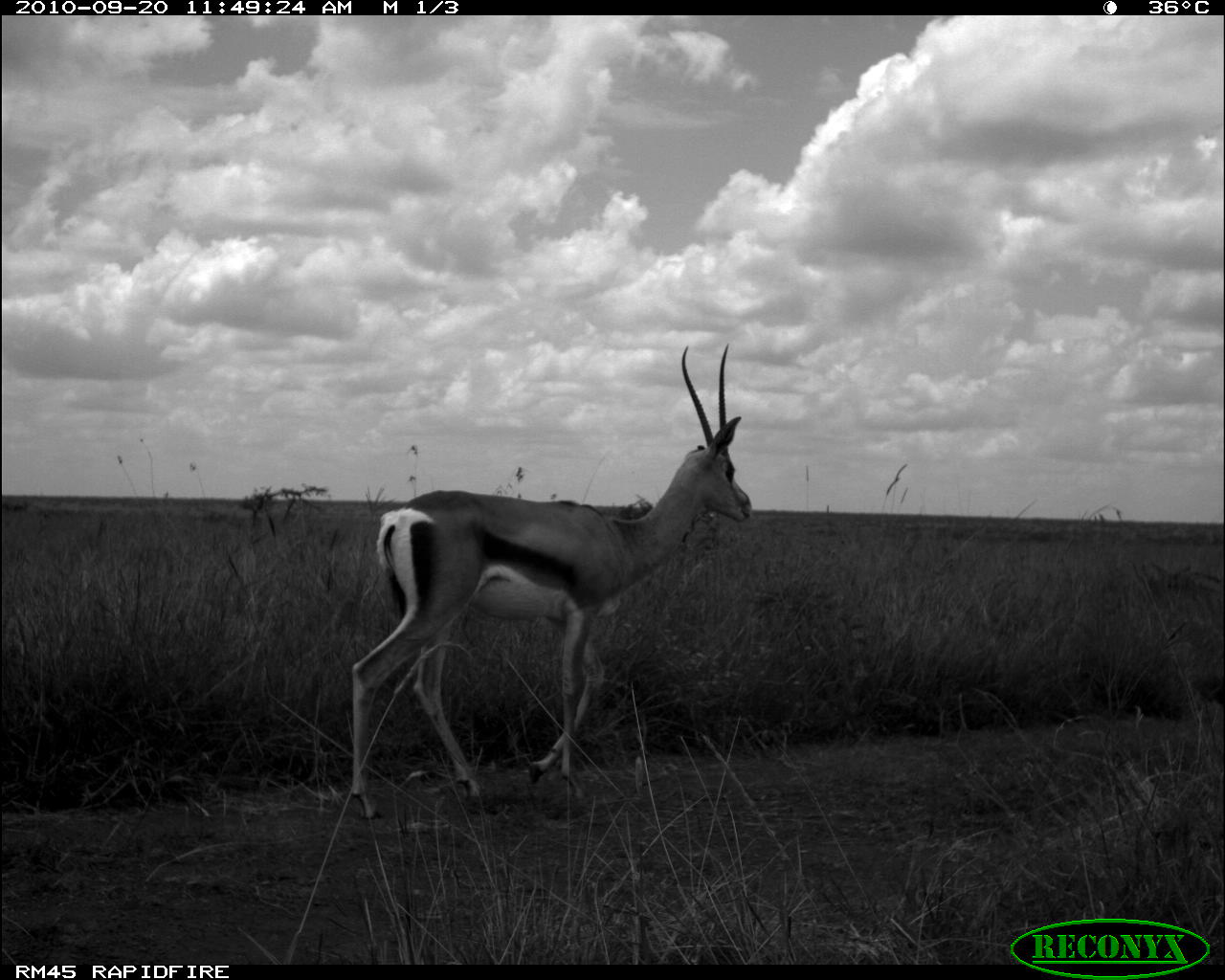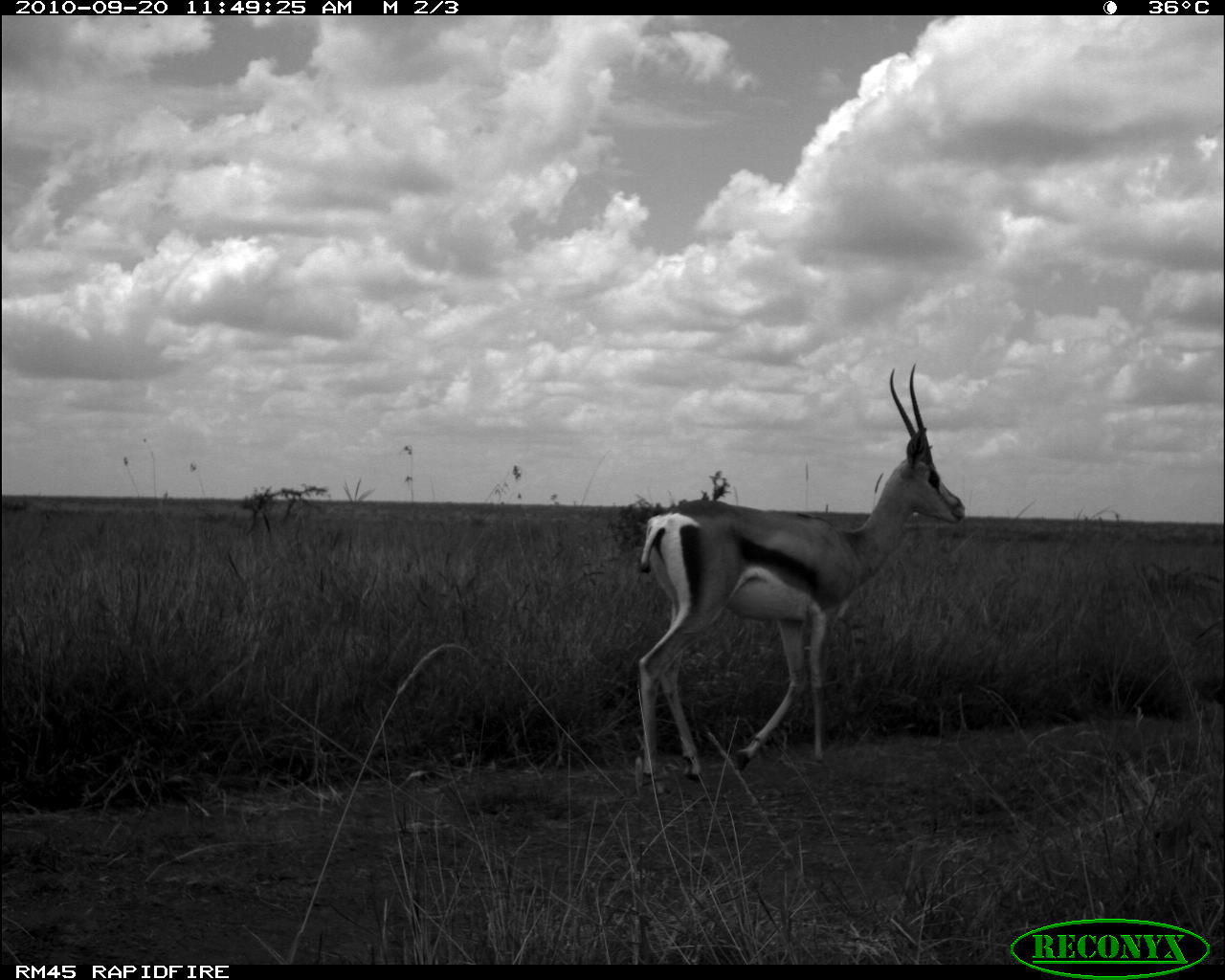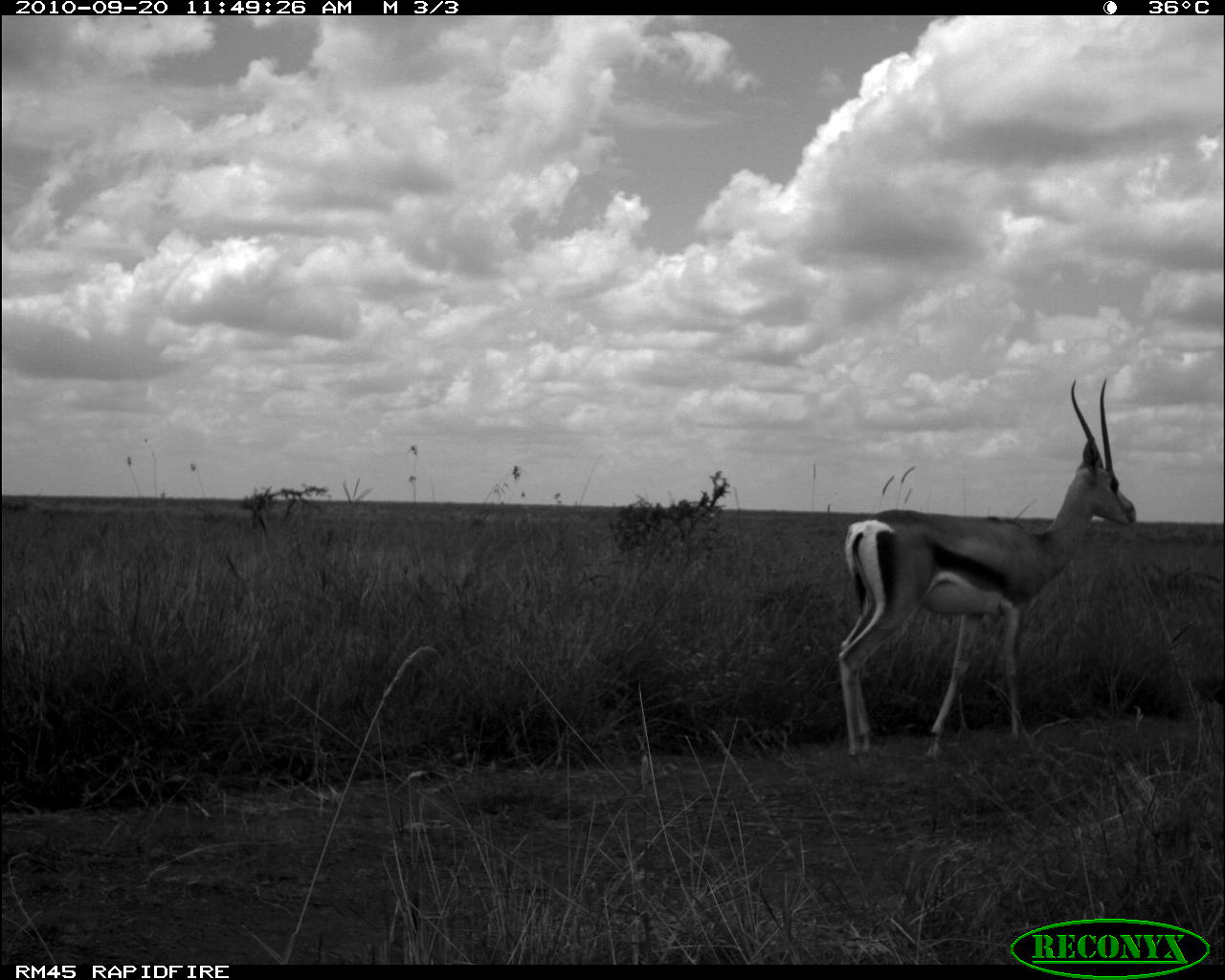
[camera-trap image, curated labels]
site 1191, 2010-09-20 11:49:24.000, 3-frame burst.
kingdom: Animalia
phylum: Chordata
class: Mammalia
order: Artiodactyla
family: Bovidae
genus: Nanger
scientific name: Nanger granti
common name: grant's gazelle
Nanger granti (grant's gazelle), count 1.